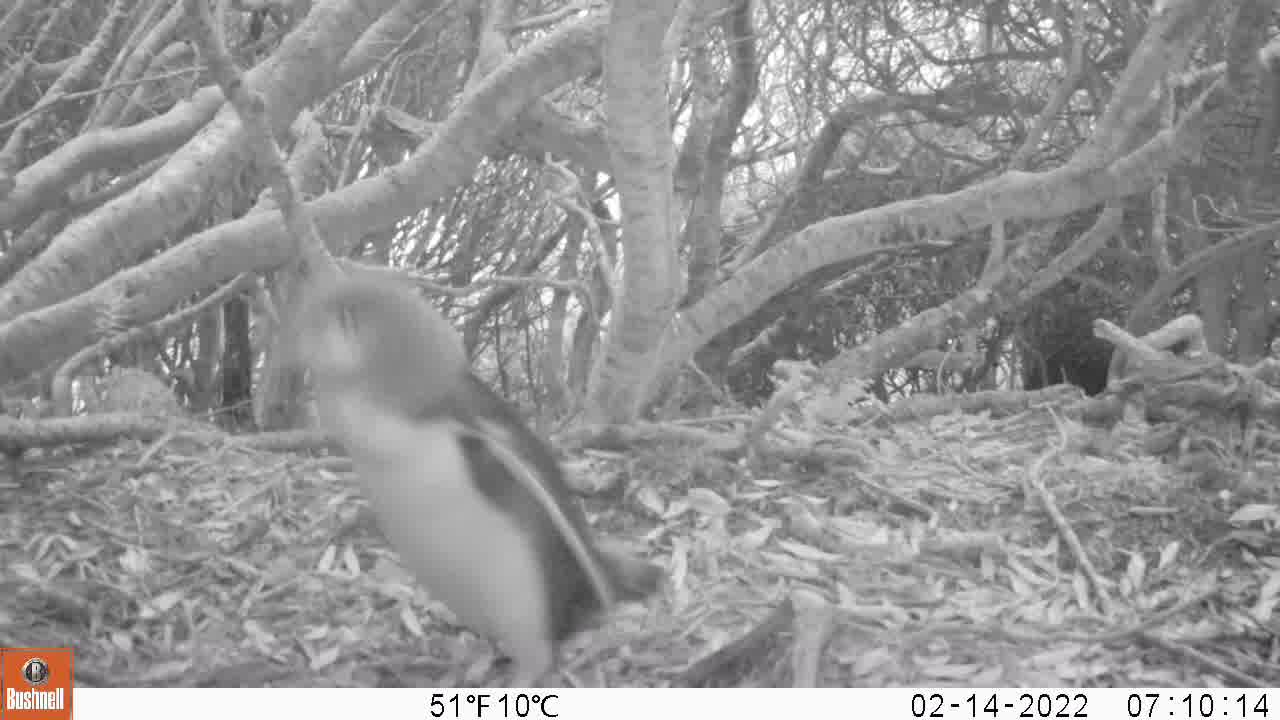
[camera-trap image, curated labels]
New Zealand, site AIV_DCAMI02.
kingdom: Animalia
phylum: Chordata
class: Aves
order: Sphenisciformes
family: Spheniscidae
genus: Megadyptes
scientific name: Megadyptes antipodes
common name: yellow-eyed penguin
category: yellow eyed penguin